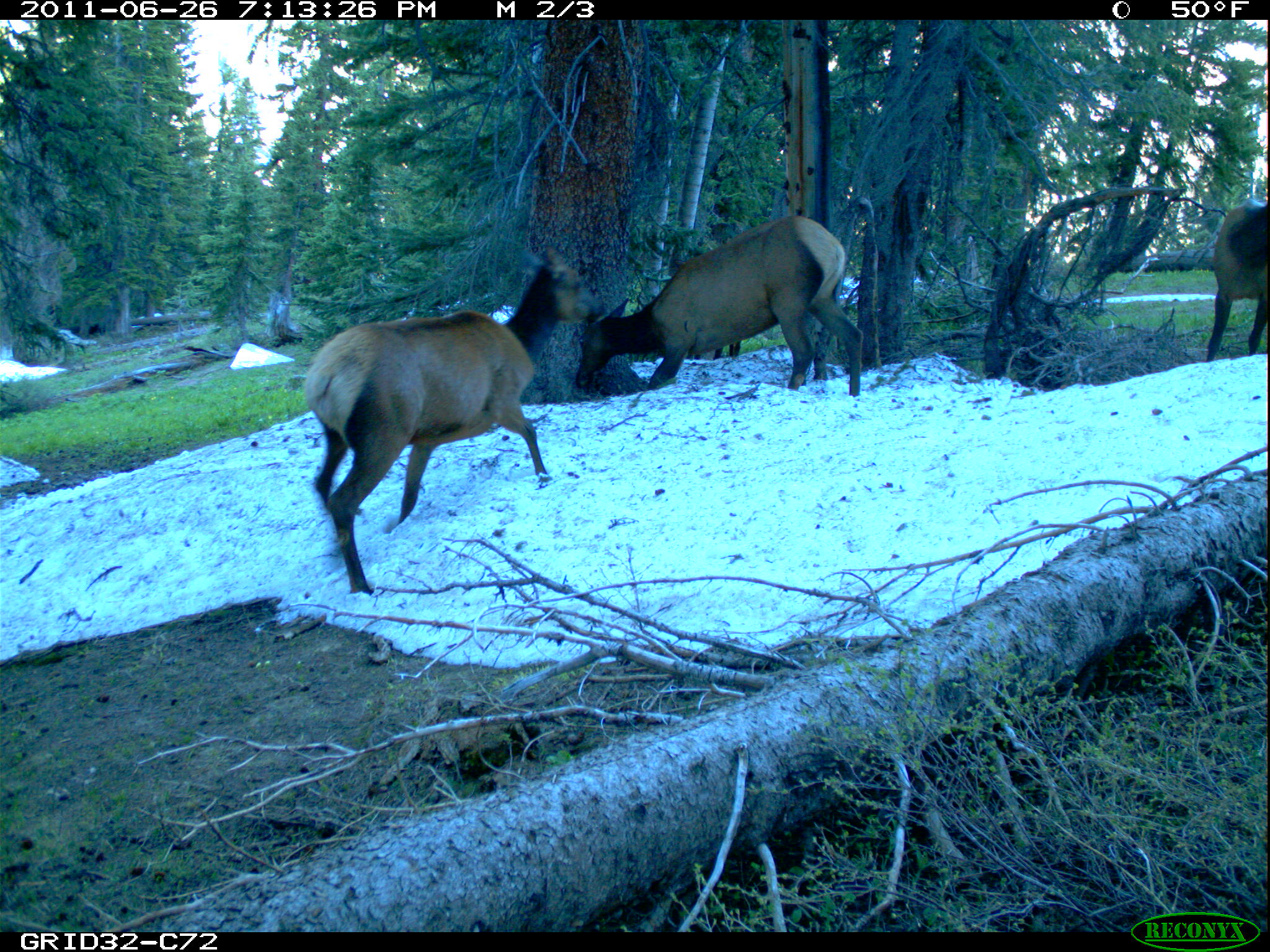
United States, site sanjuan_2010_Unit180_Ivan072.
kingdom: Animalia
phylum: Chordata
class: Mammalia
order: Artiodactyla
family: Cervidae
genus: Cervus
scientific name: Cervus elaphus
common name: red deer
Cervus elaphus (red deer).